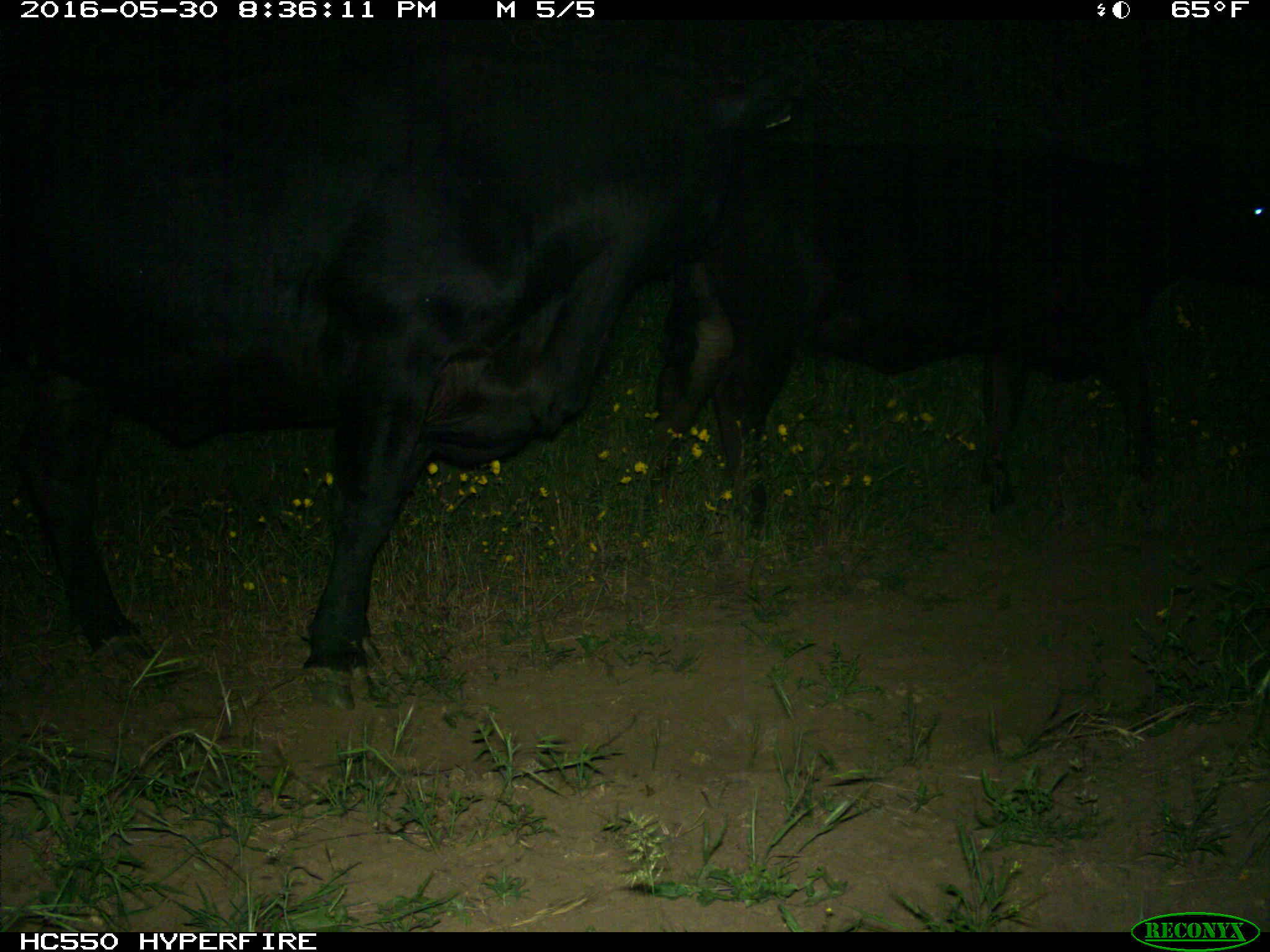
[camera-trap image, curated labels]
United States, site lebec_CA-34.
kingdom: Animalia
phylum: Chordata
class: Mammalia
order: Artiodactyla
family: Bovidae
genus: Bos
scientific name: Bos taurus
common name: domestic cow